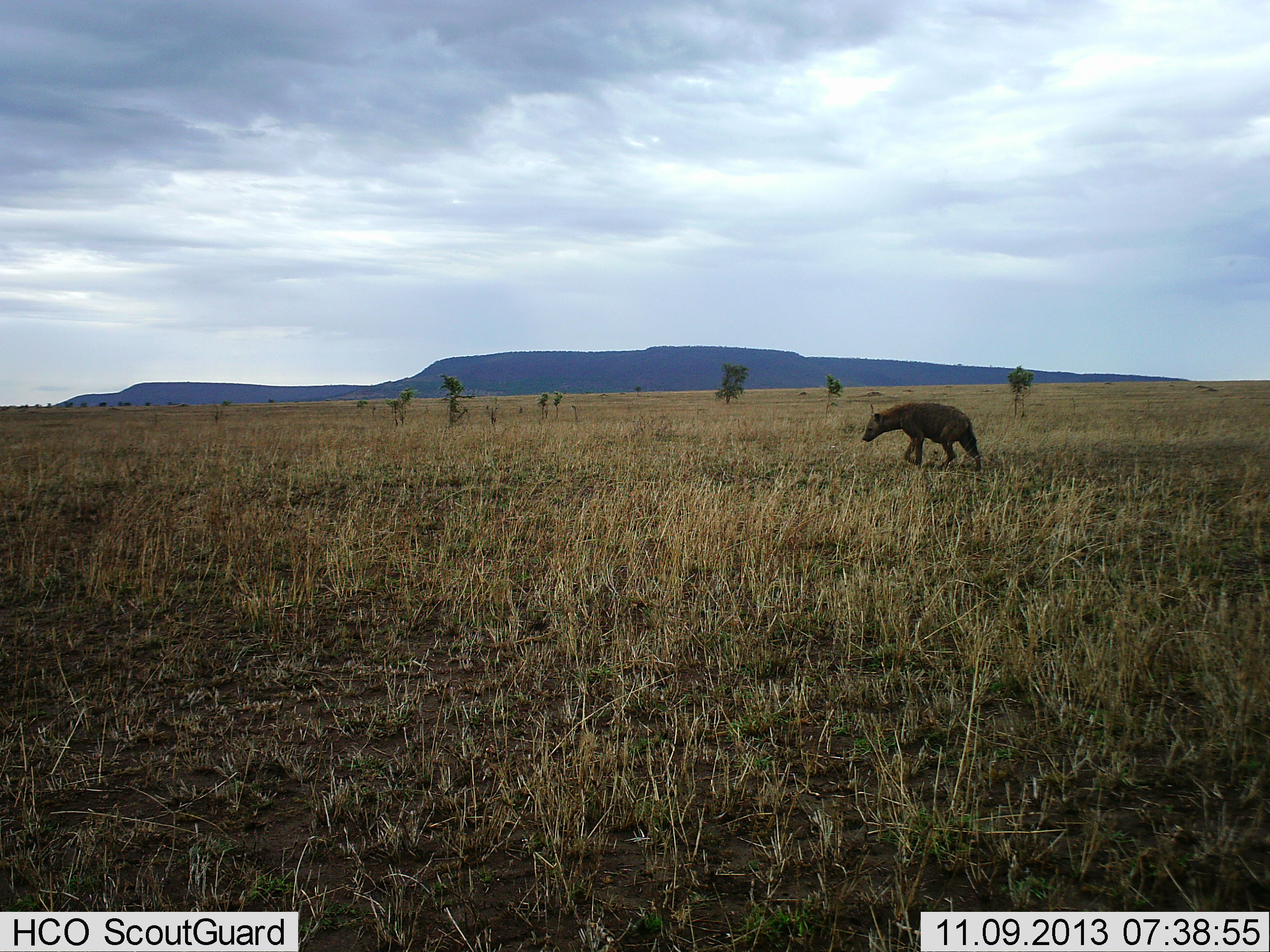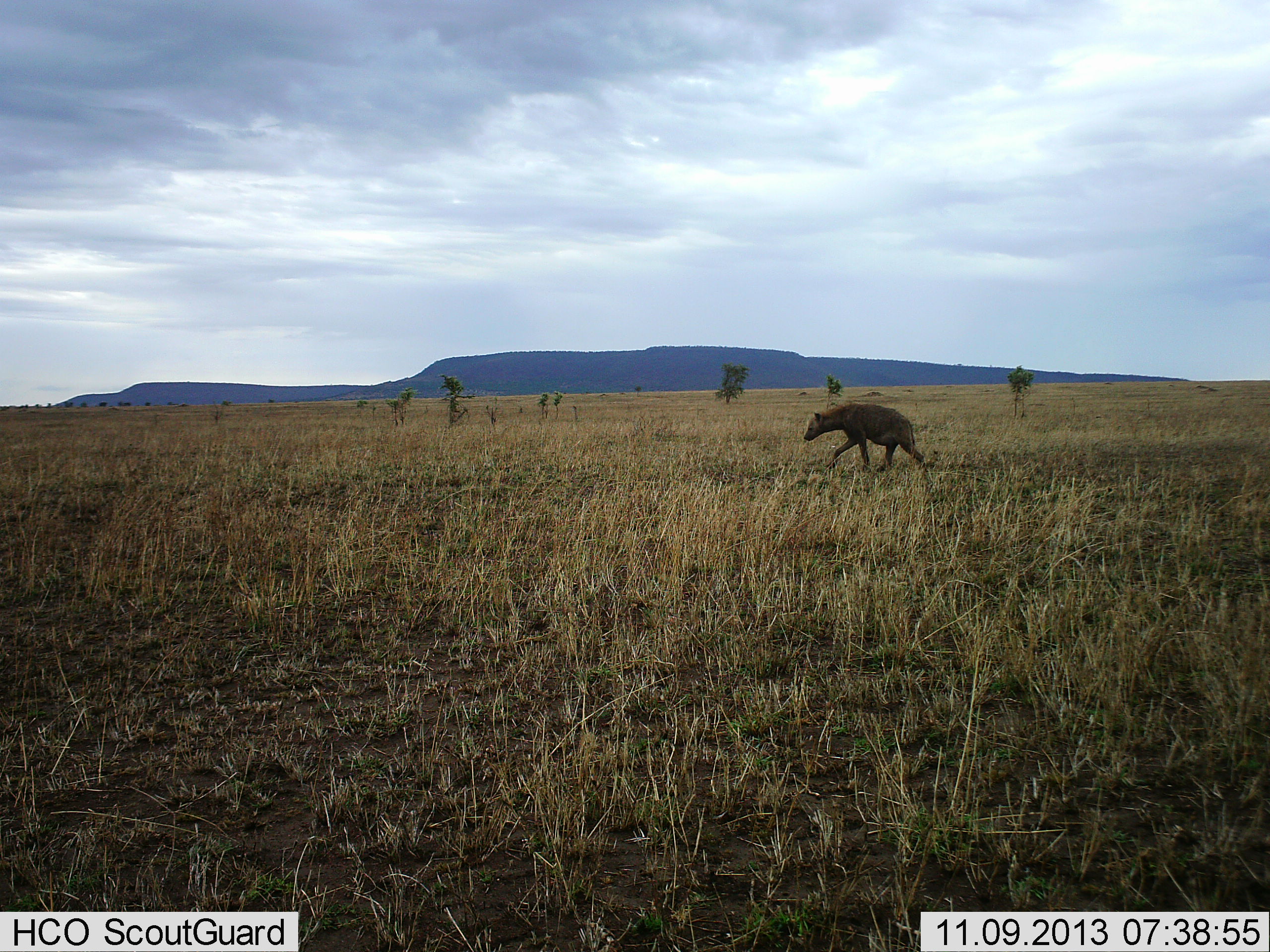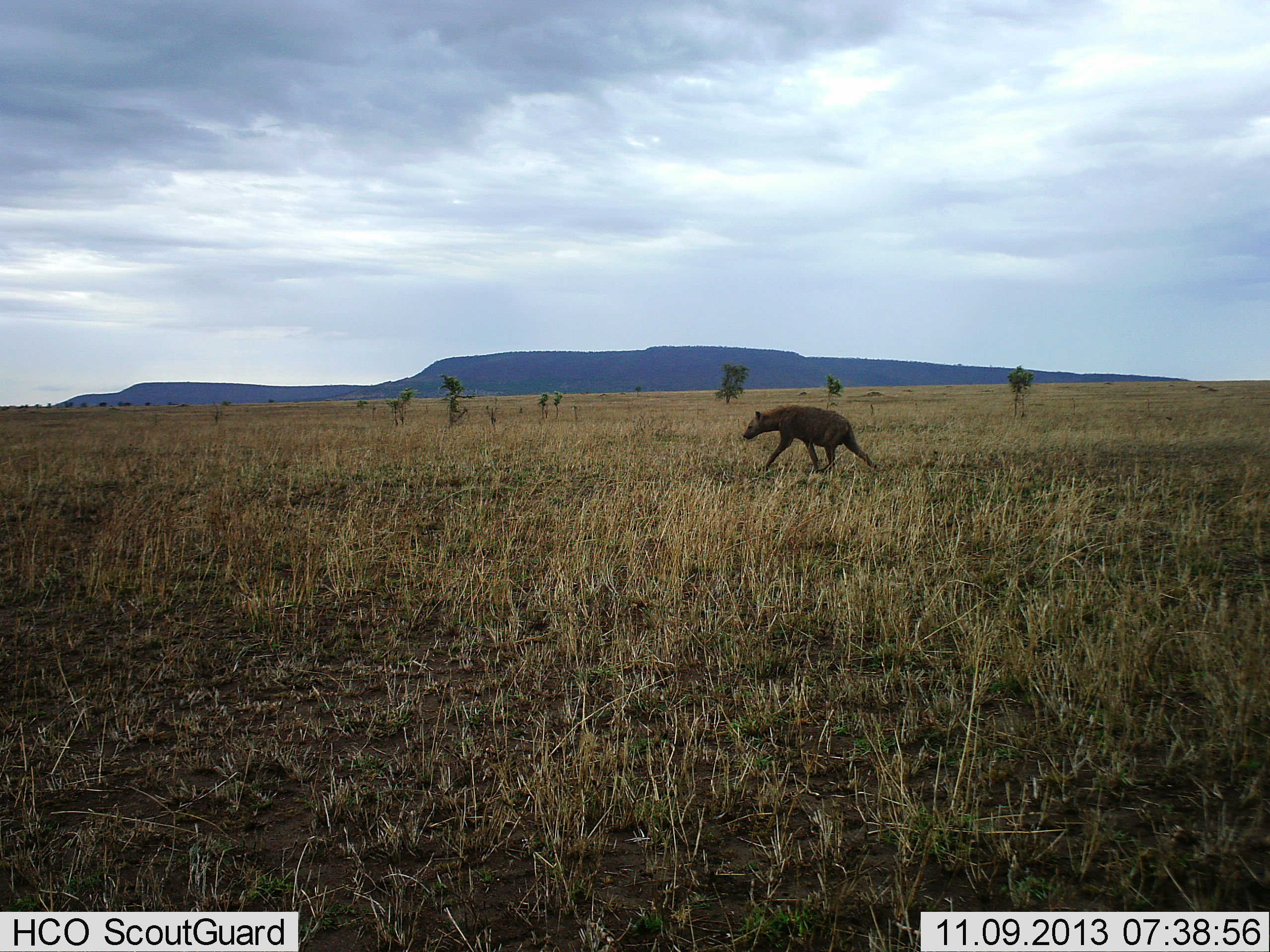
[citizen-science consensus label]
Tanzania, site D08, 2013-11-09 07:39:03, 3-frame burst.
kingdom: Animalia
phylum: Chordata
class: Mammalia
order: Carnivora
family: Hyaenidae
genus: Crocuta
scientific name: Crocuta crocuta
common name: spotted hyena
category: hyenaspotted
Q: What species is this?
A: Hyenaspotted (spotted hyena) (Crocuta crocuta).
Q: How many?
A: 1.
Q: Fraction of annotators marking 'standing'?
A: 0%.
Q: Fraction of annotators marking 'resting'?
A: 0%.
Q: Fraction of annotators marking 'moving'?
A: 100%.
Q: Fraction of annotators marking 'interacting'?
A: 0%.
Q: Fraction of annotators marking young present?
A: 0%.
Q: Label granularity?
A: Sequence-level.